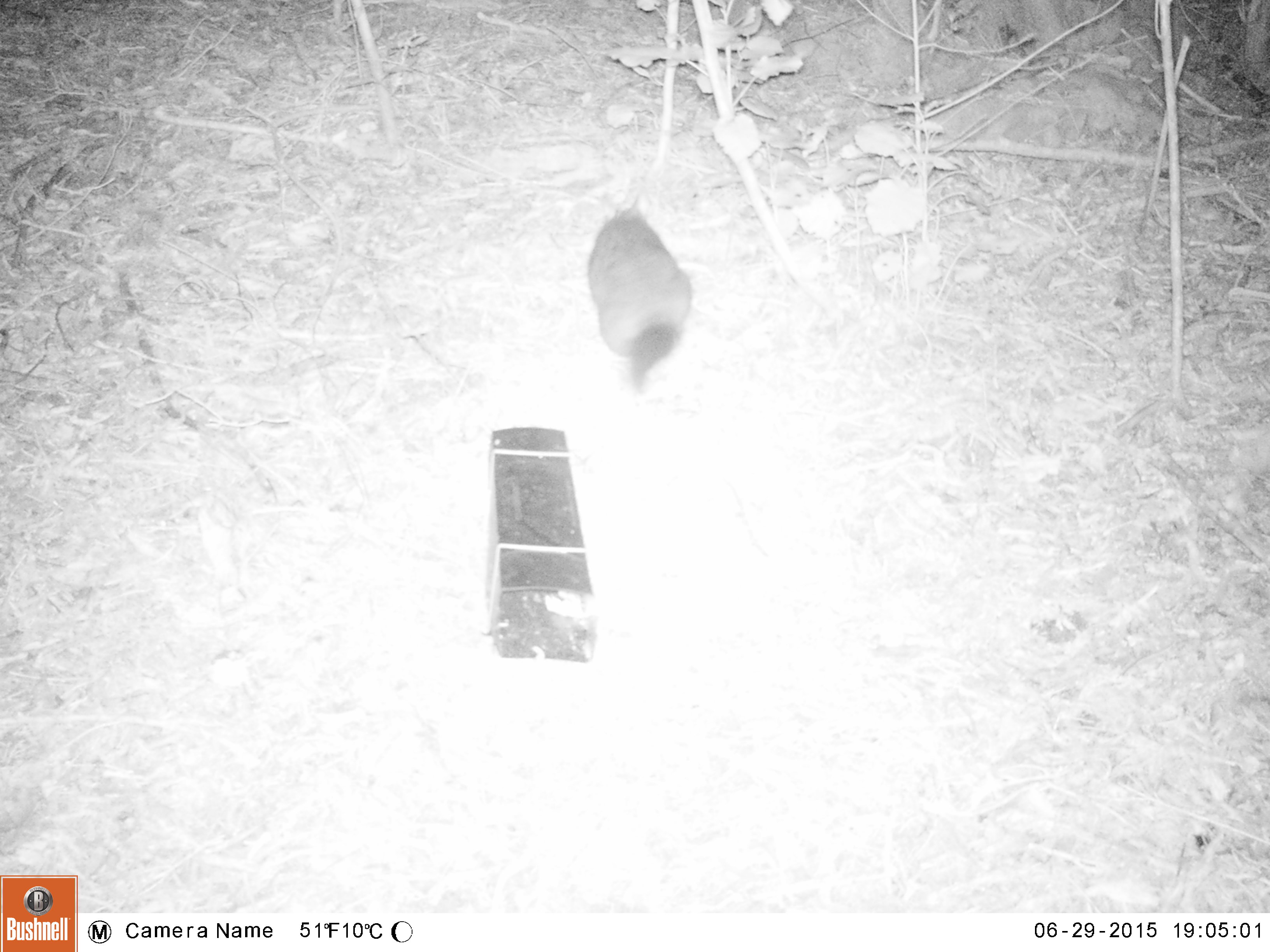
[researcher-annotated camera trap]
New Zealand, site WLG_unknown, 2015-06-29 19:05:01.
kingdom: Animalia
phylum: Chordata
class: Mammalia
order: Diprotodontia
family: Phalangeridae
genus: Trichosurus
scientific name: Trichosurus vulpecula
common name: common brushtail possum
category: possum